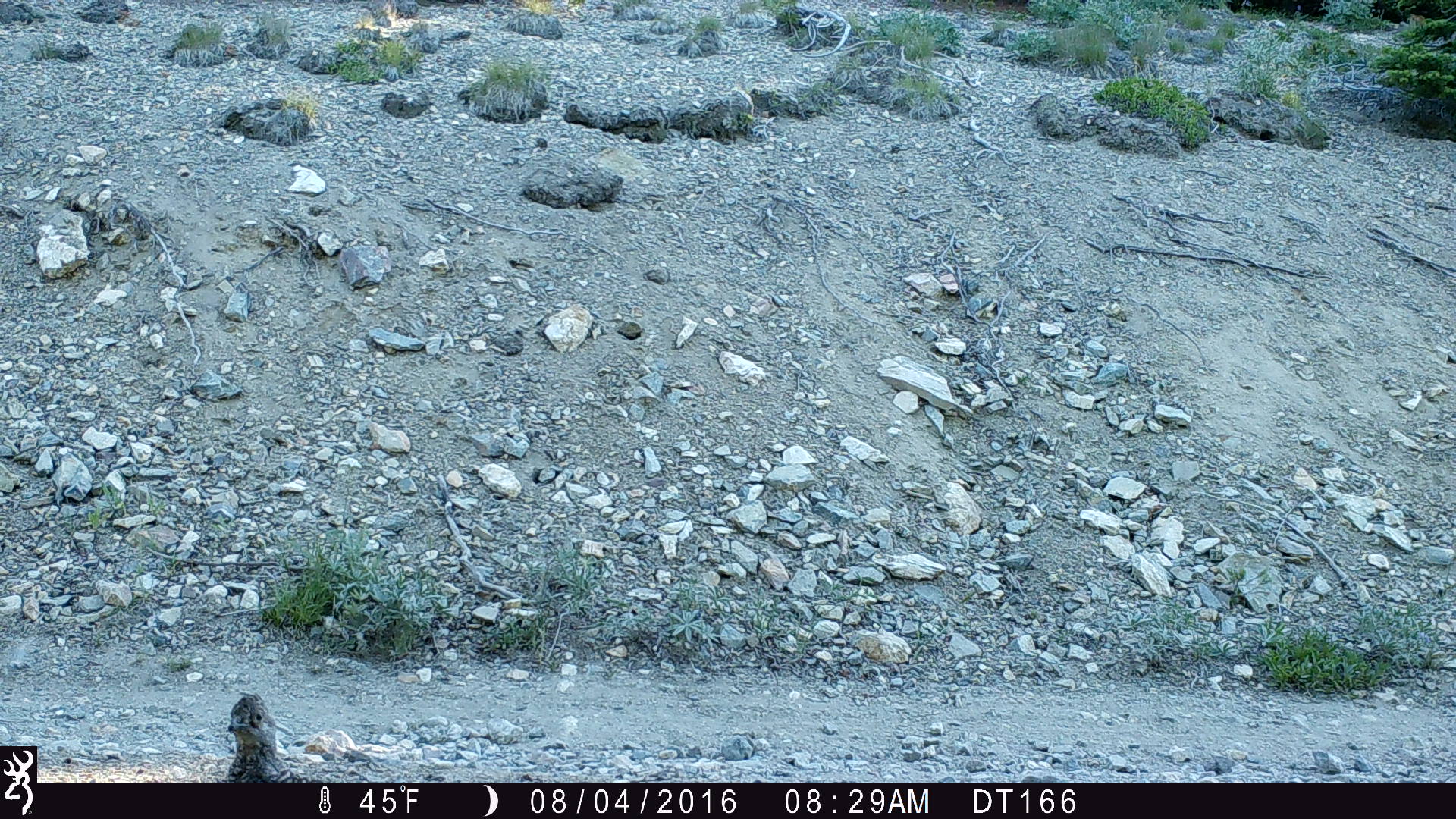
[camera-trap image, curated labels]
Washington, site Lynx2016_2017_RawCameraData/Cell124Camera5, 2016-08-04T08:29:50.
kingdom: Animalia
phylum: Chordata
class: Aves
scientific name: Aves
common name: birds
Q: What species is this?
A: Aves (birds).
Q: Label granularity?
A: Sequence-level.